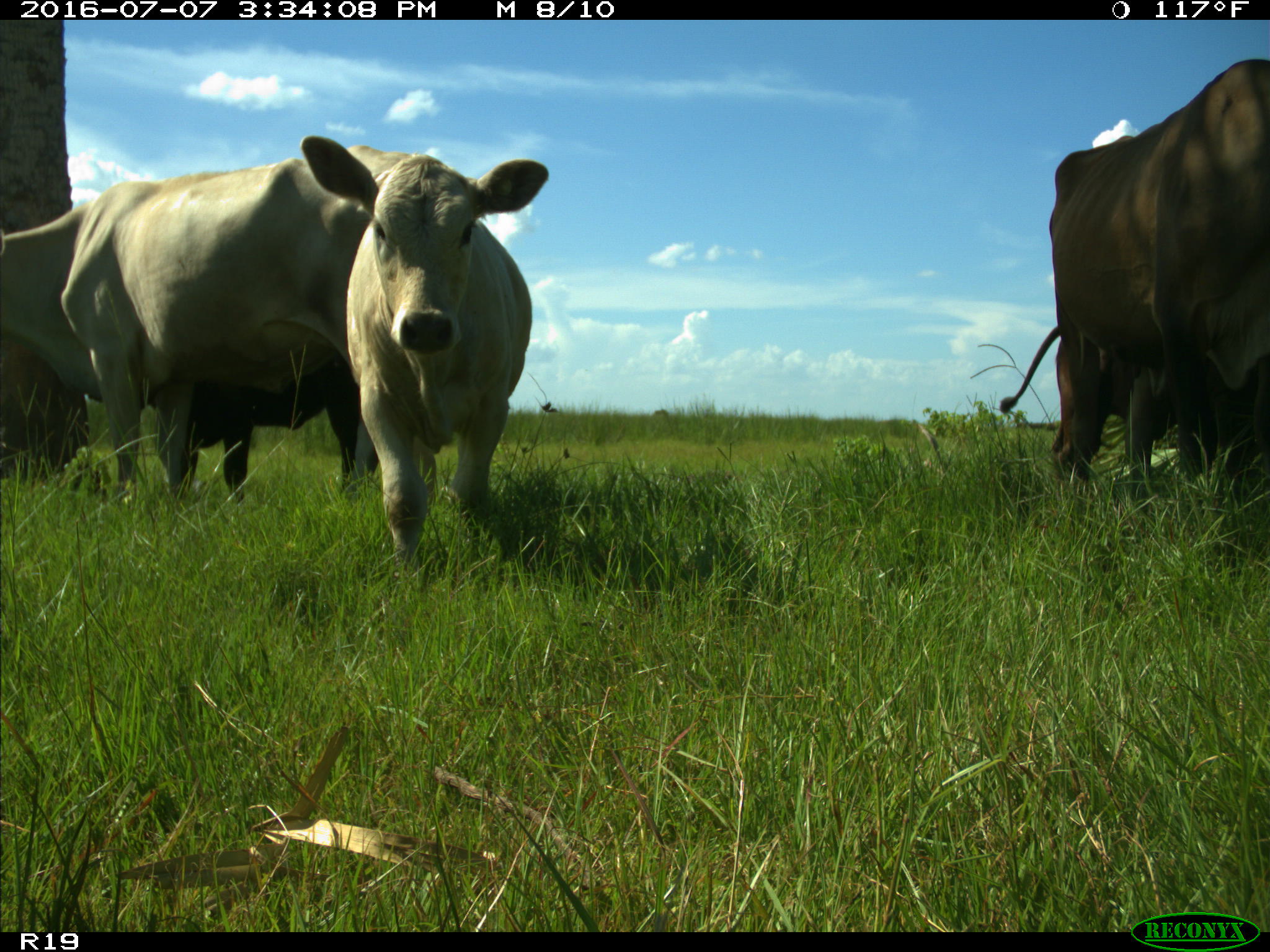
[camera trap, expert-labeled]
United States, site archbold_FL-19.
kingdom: Animalia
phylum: Chordata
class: Mammalia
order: Artiodactyla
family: Bovidae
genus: Bos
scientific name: Bos taurus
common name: domestic cow